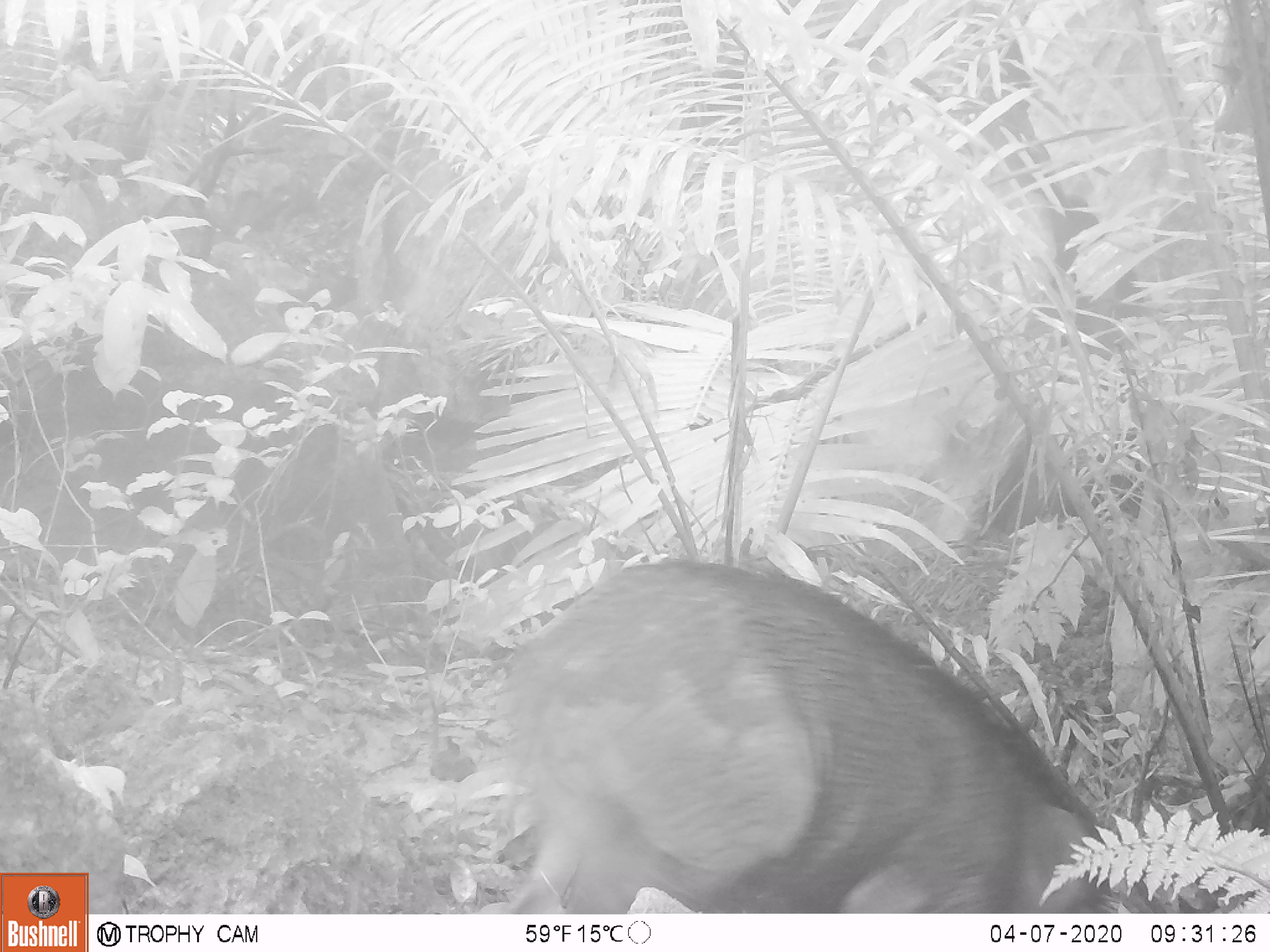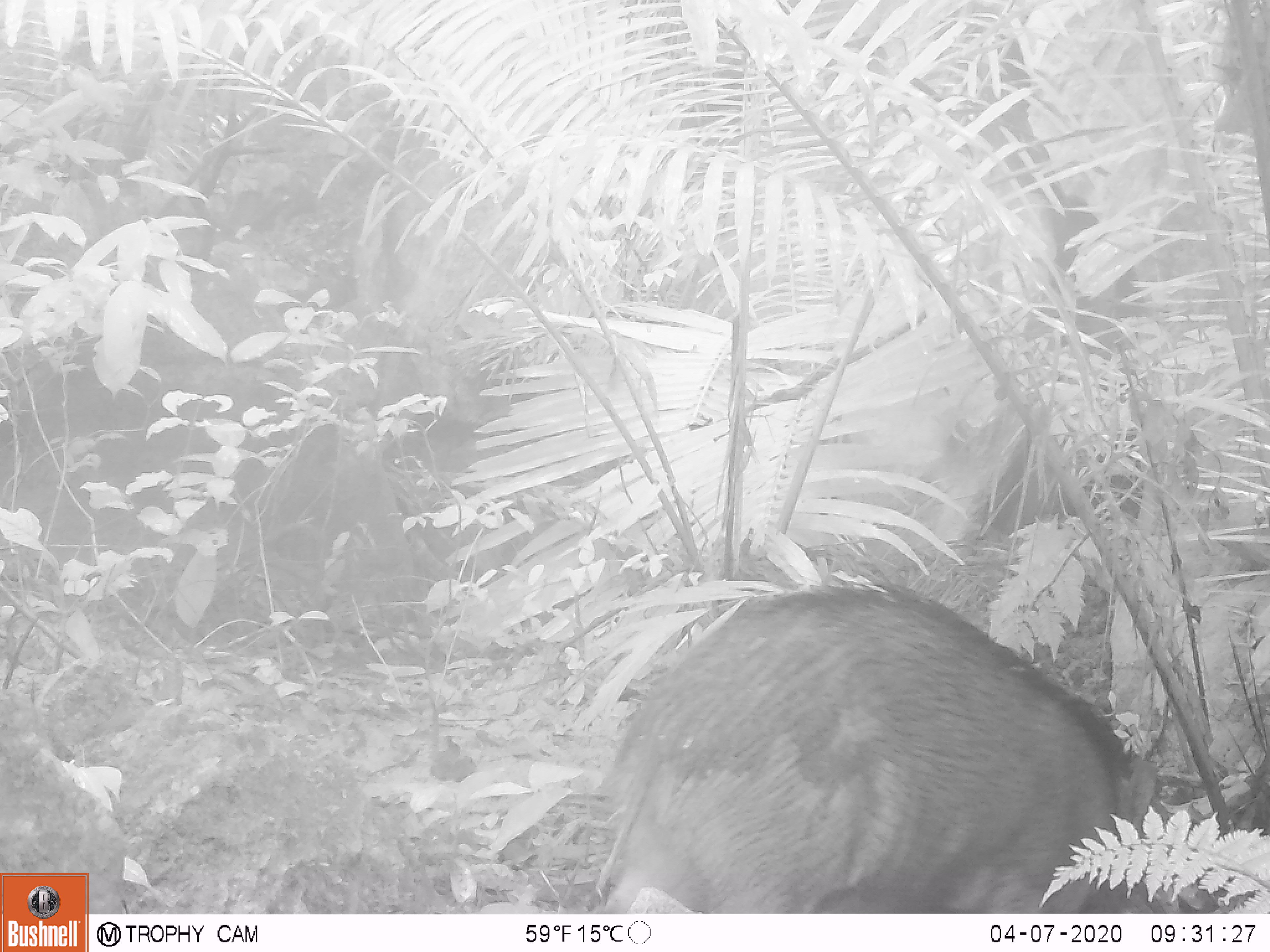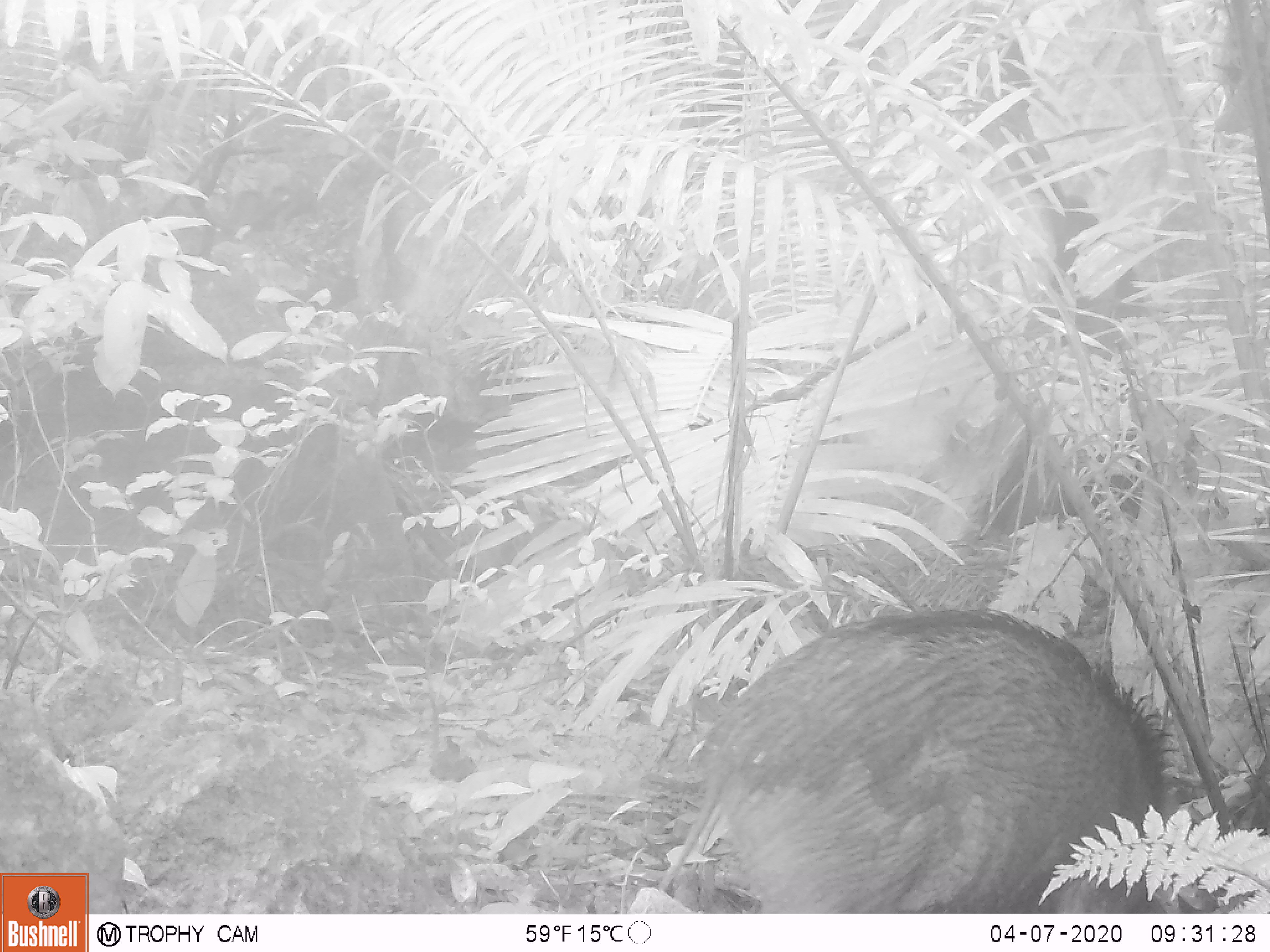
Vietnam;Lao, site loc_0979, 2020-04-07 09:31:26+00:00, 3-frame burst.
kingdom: Animalia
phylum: Chordata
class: Mammalia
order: Artiodactyla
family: Suidae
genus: Sus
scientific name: Sus scrofa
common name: eurasian wild pig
Eurasian wild pig (Sus scrofa). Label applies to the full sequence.